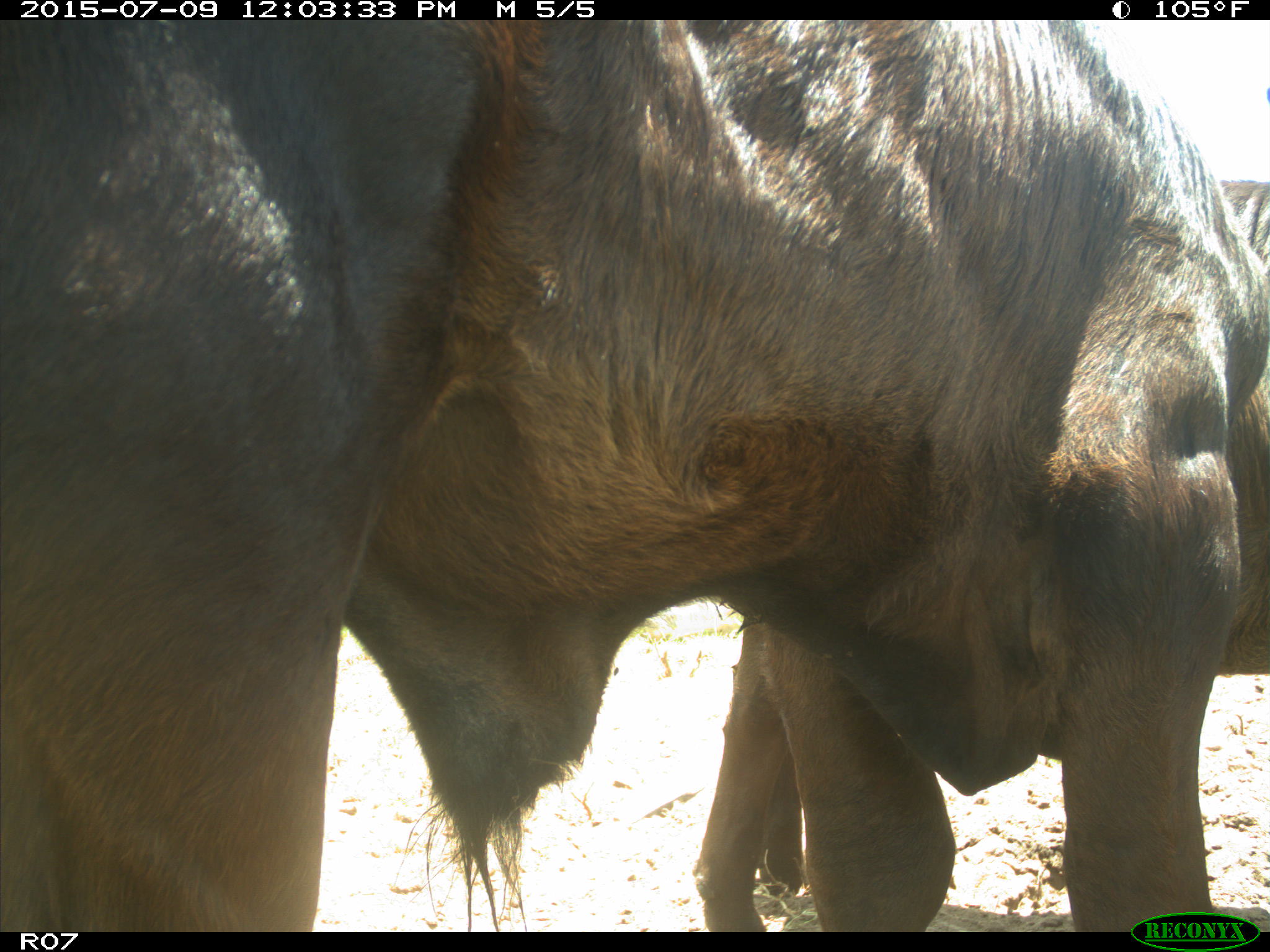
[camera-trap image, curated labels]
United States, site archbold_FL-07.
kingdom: Animalia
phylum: Chordata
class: Mammalia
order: Artiodactyla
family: Bovidae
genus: Bos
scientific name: Bos taurus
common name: domestic cow